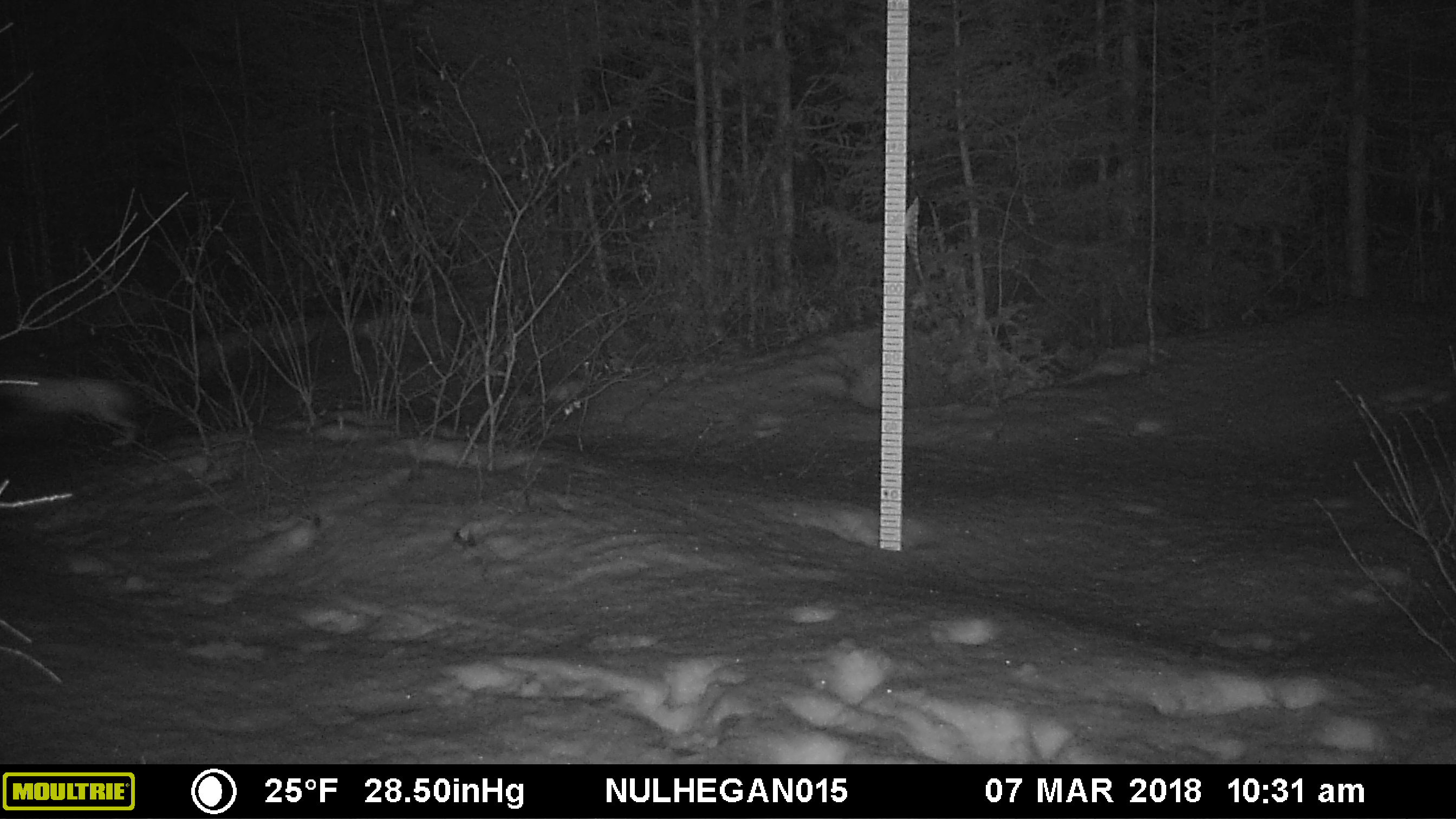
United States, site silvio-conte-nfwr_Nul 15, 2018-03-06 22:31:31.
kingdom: Animalia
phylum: Chordata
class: Mammalia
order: Lagomorpha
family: Leporidae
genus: Lepus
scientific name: Lepus americanus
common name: snowshoe hare